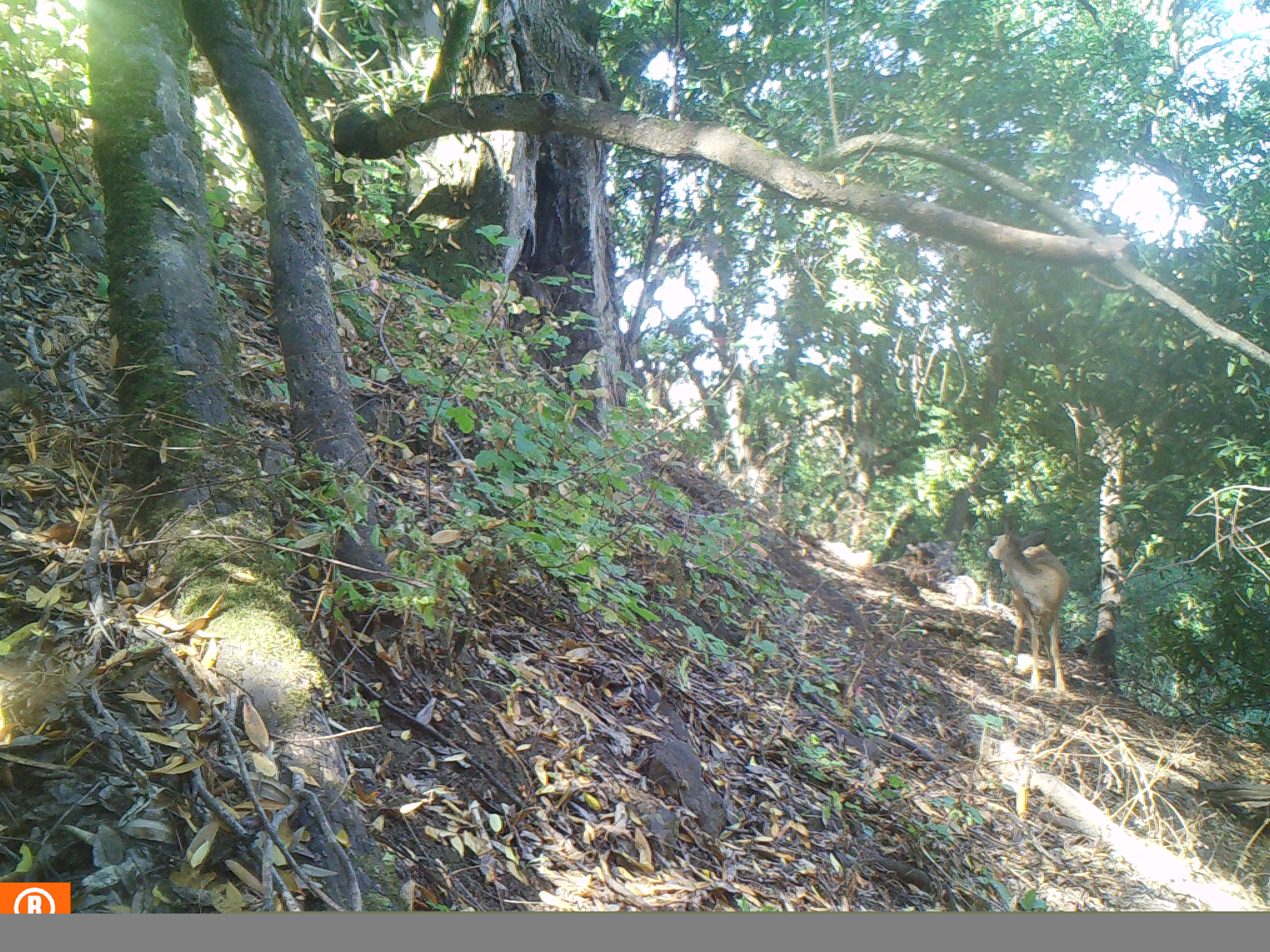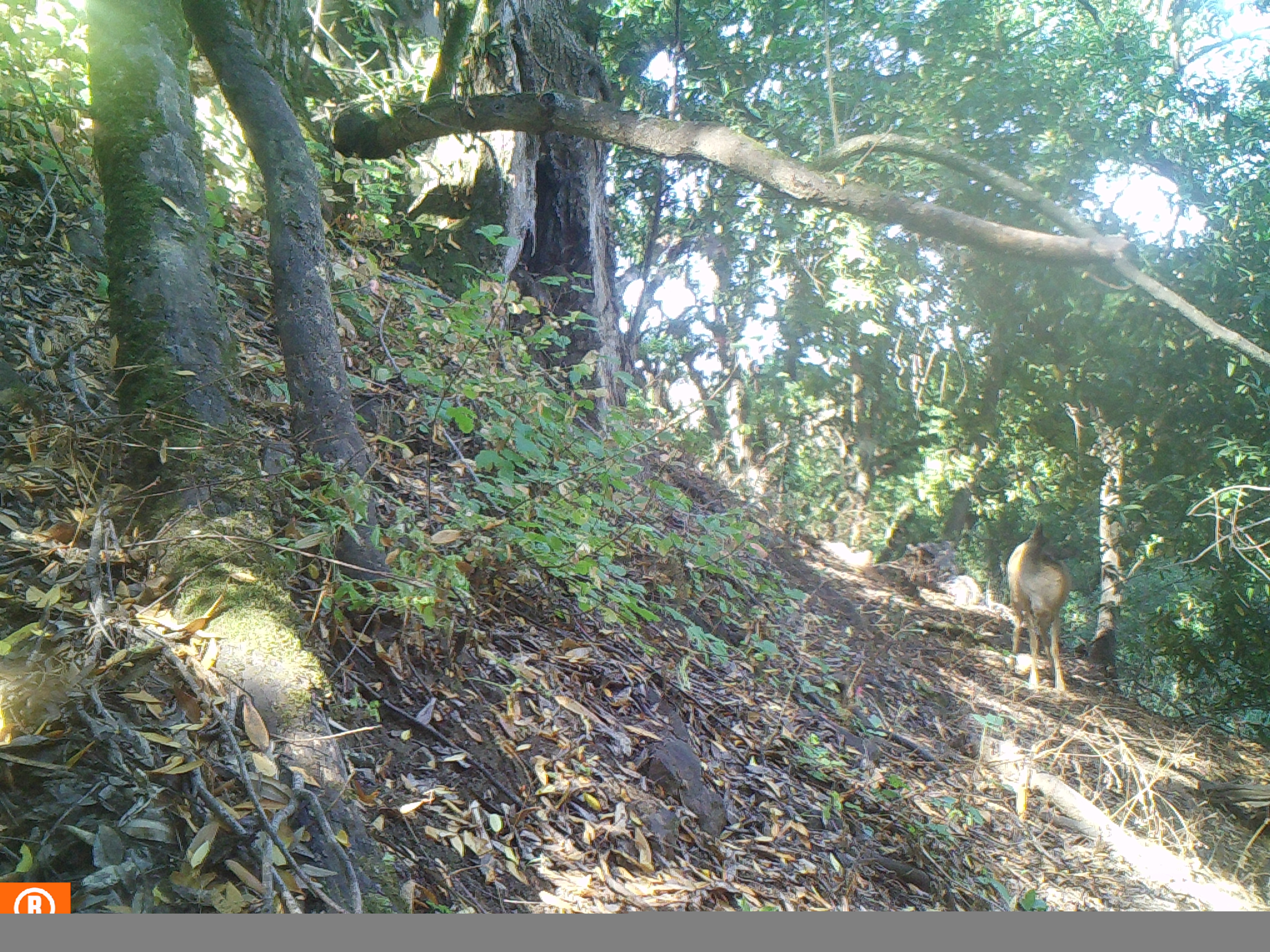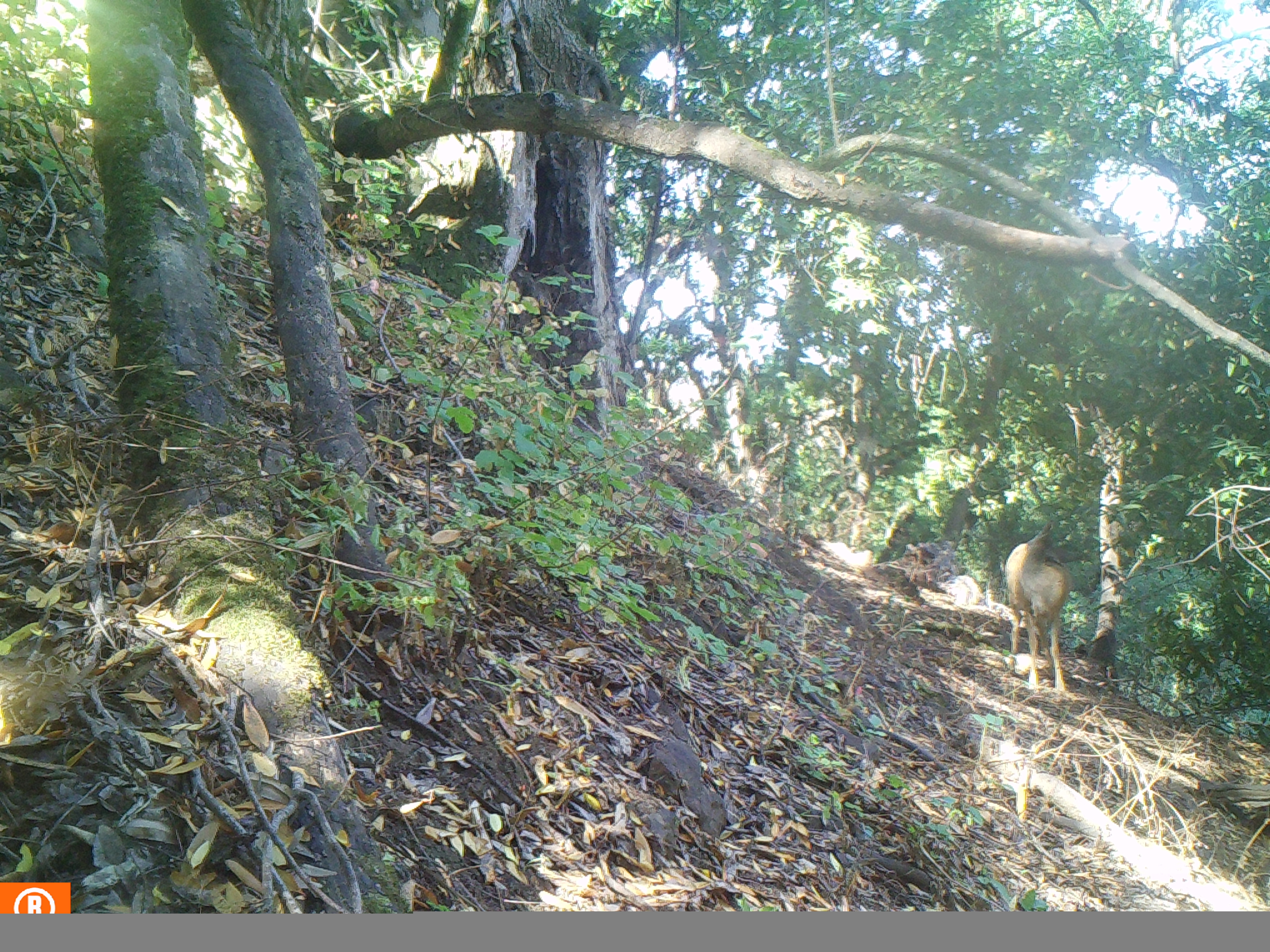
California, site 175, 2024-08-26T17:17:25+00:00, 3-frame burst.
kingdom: Animalia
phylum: Chordata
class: Mammalia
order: Artiodactyla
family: Cervidae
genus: Odocoileus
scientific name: Odocoileus hemionus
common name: mule deer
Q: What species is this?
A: Mule deer (Odocoileus hemionus).